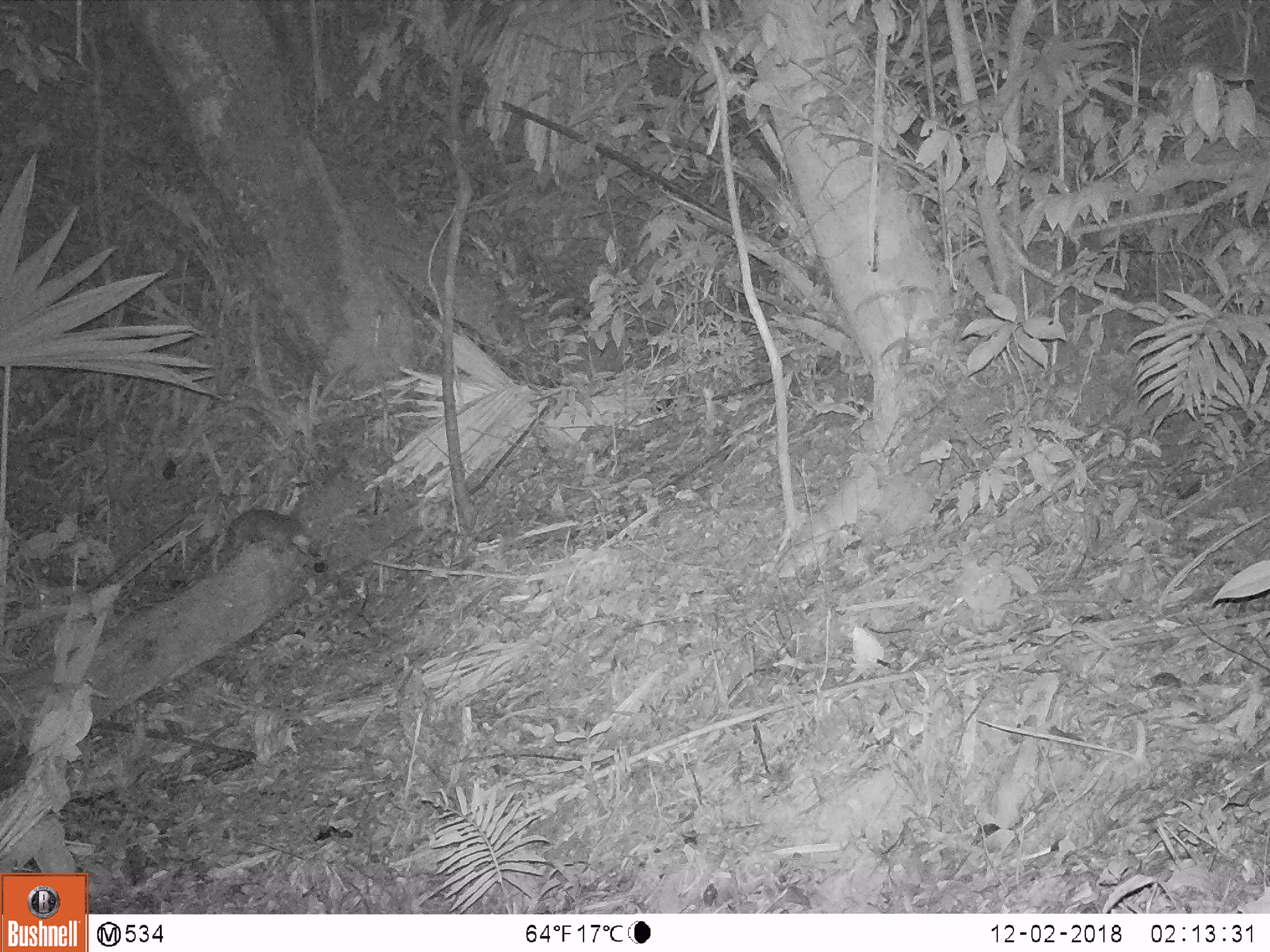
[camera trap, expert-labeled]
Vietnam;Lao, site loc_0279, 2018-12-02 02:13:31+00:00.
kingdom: Animalia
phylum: Chordata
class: Mammalia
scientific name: Mammalia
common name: mammal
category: unidentified small mammal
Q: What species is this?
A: Unidentified small mammal (mammal) (Mammalia).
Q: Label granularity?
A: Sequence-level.